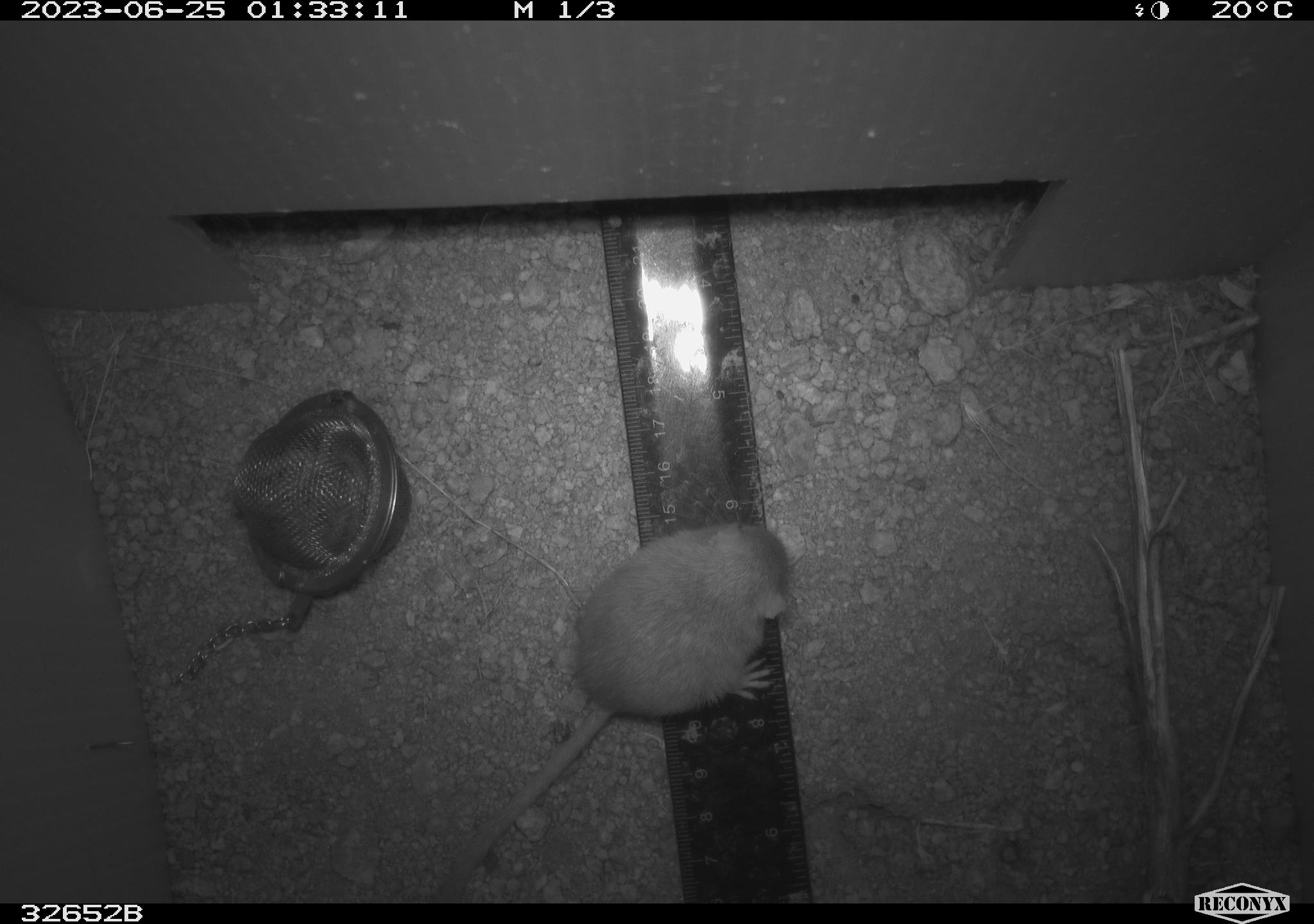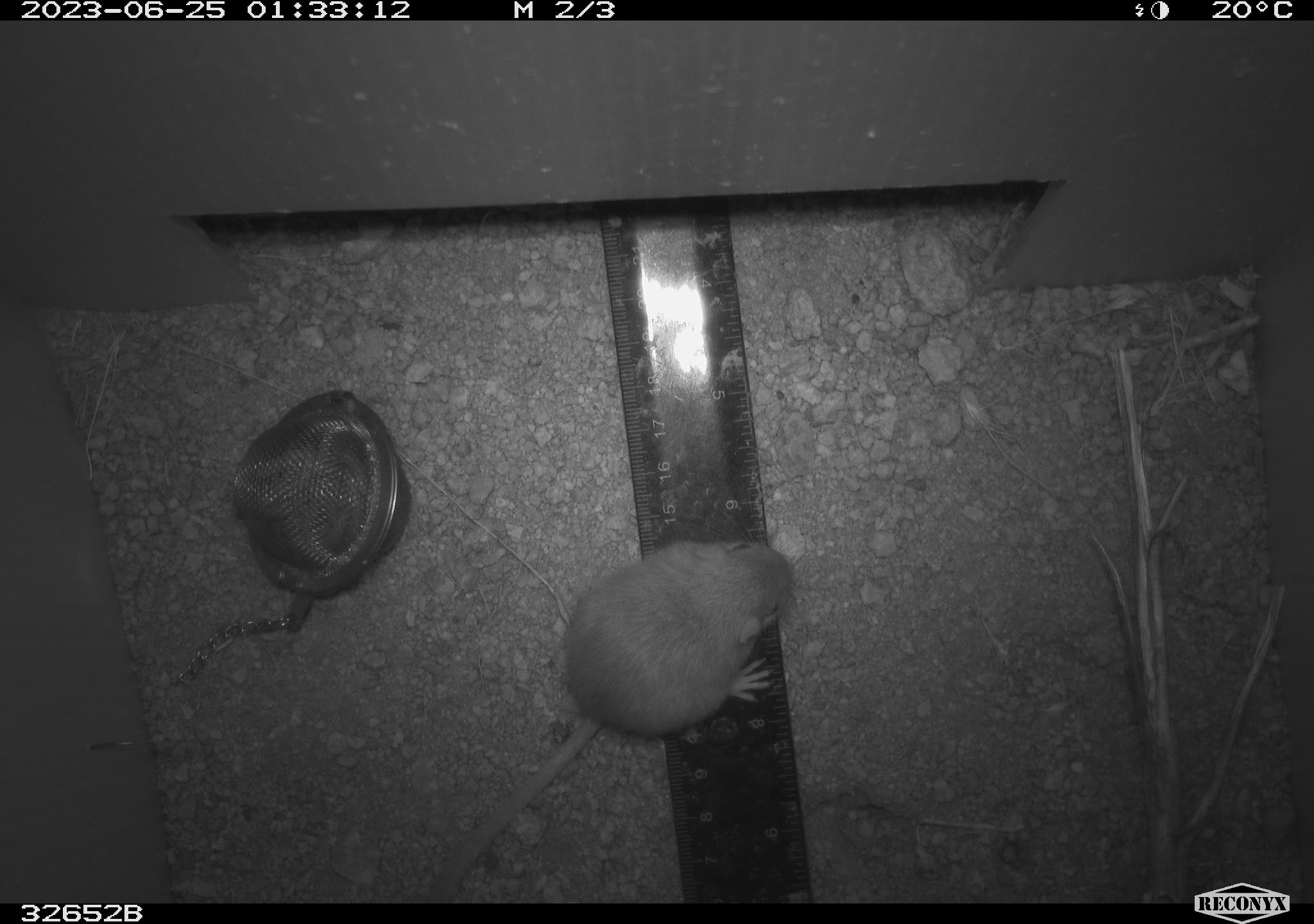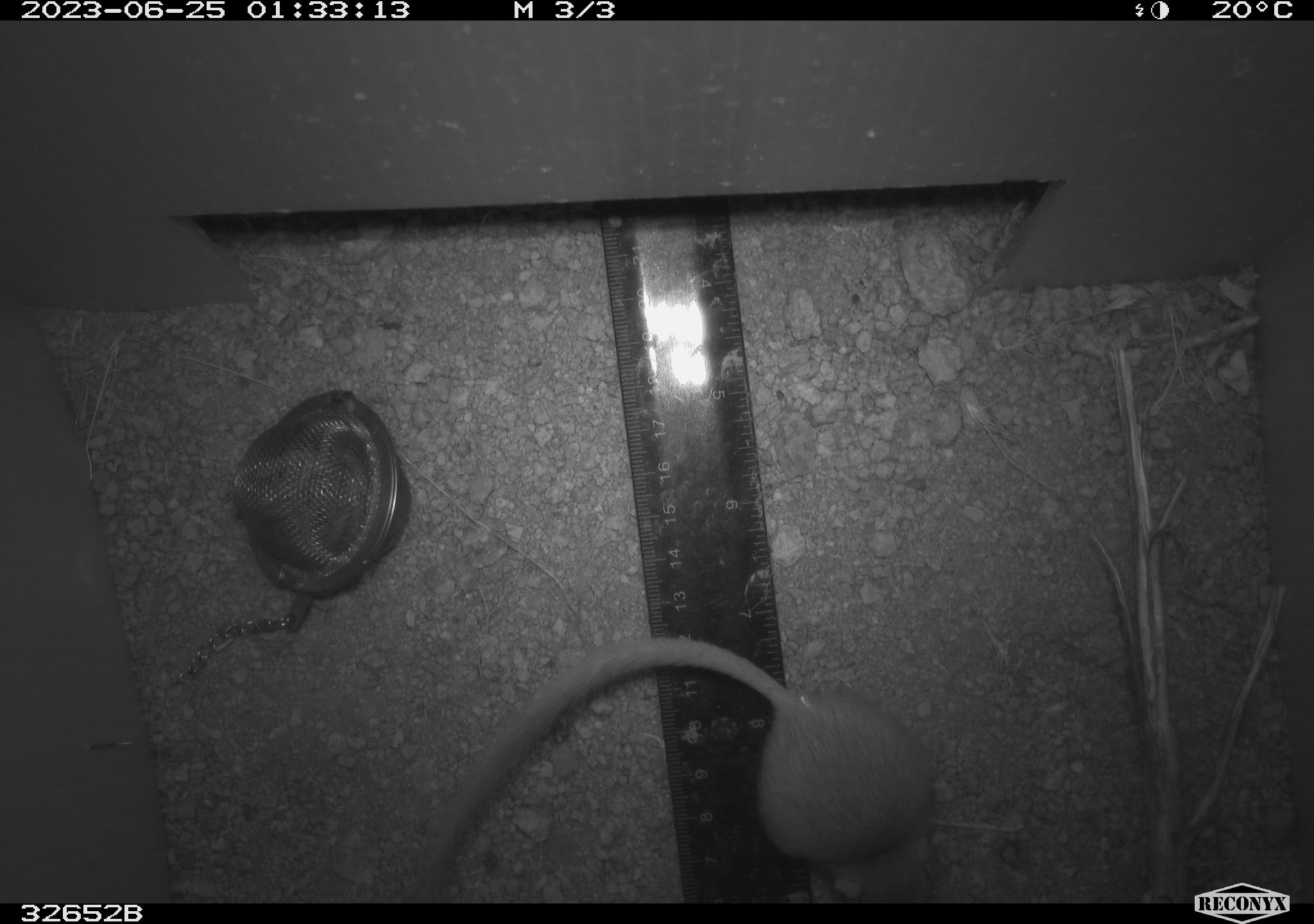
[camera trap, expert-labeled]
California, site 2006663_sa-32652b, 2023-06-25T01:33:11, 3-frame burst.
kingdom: Animalia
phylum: Chordata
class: Mammalia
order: Rodentia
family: Heteromyidae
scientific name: Heteromyidae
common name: kangaroo rats and pocket mice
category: heteromyidae family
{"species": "heteromyidae family (kangaroo rats and pocket mice) (Heteromyidae)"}